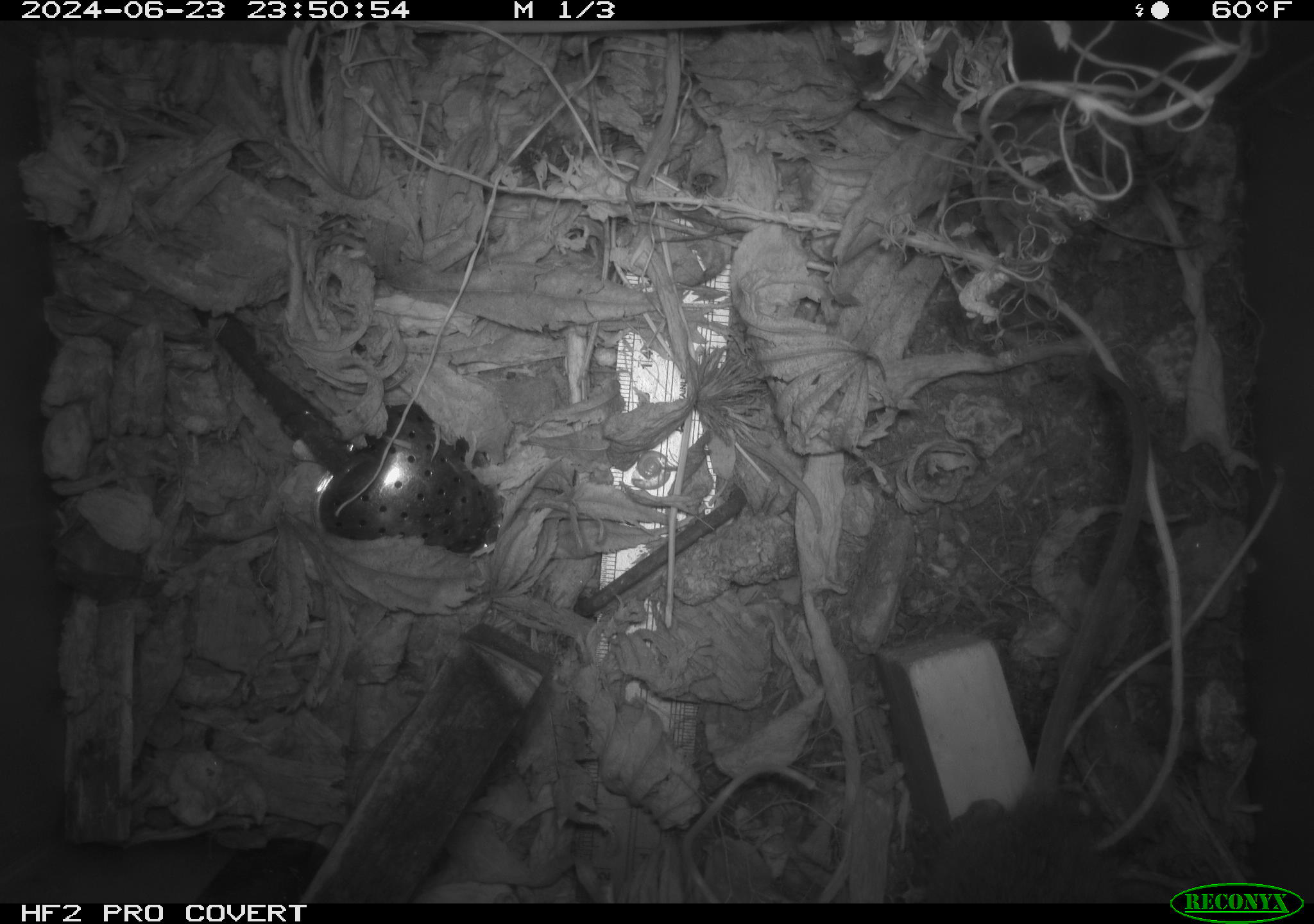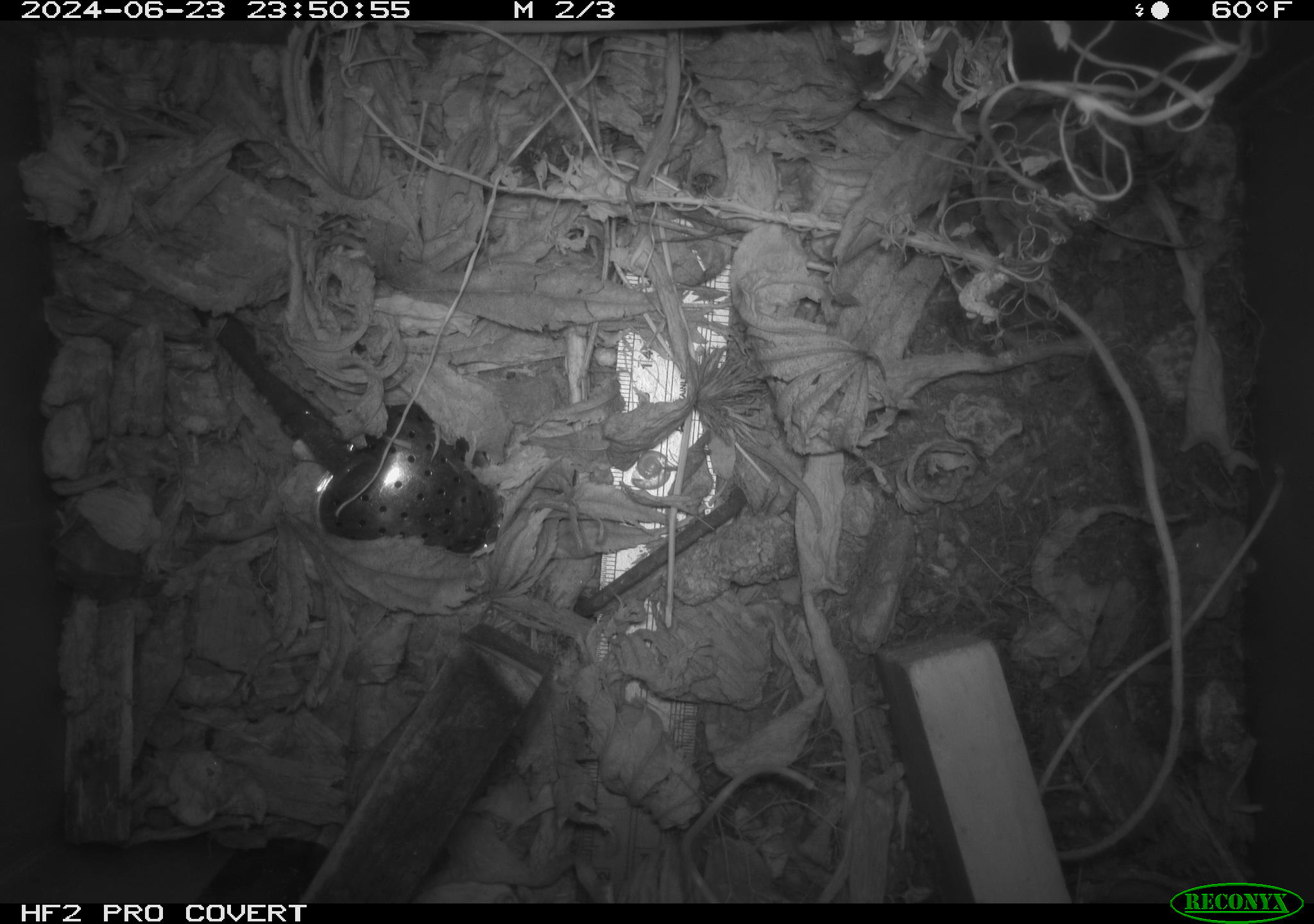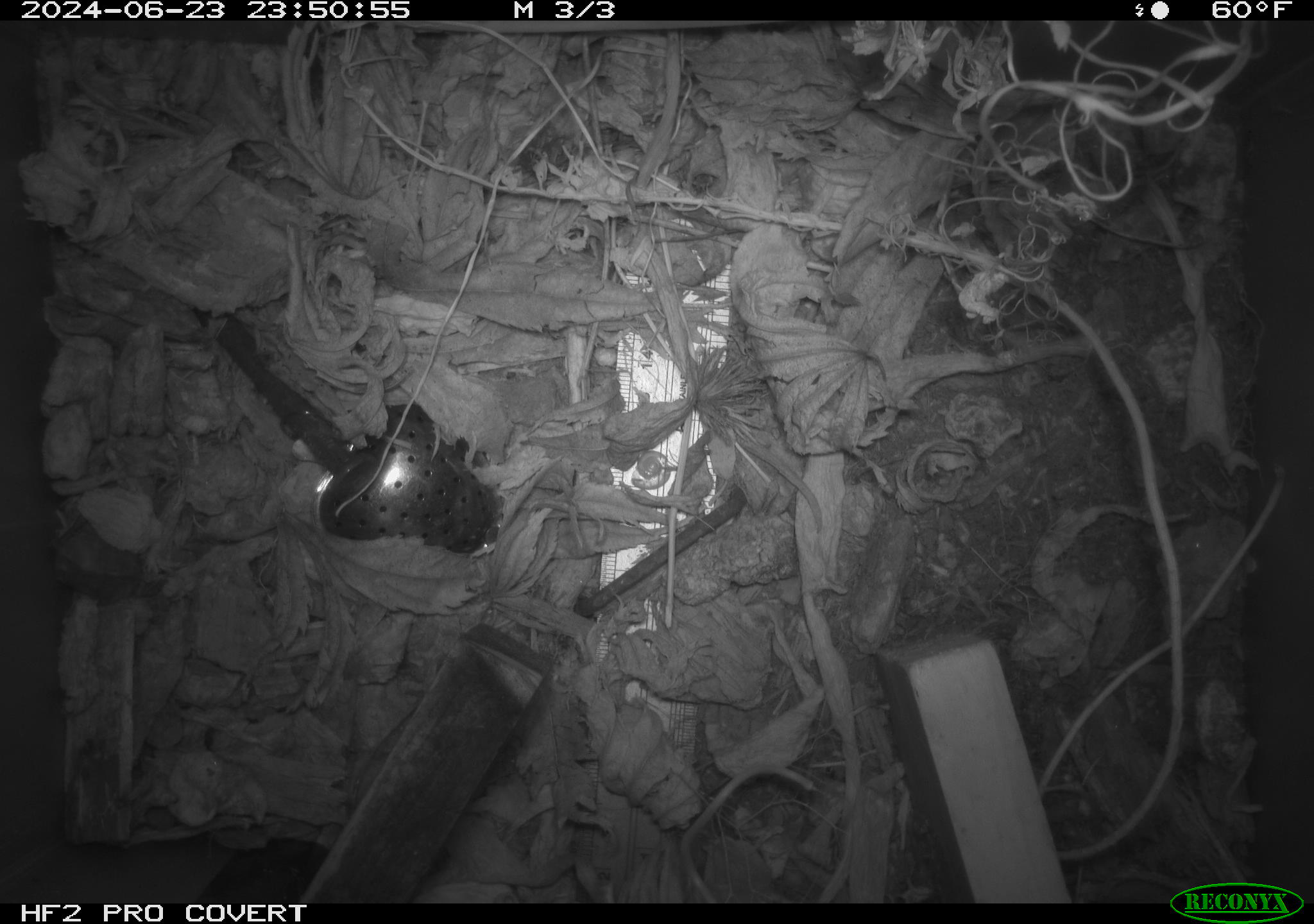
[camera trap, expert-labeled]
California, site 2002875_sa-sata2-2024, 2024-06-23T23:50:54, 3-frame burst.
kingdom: Animalia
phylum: Chordata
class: Mammalia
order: Rodentia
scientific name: Rodentia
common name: mouse species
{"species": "mouse species (Rodentia)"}